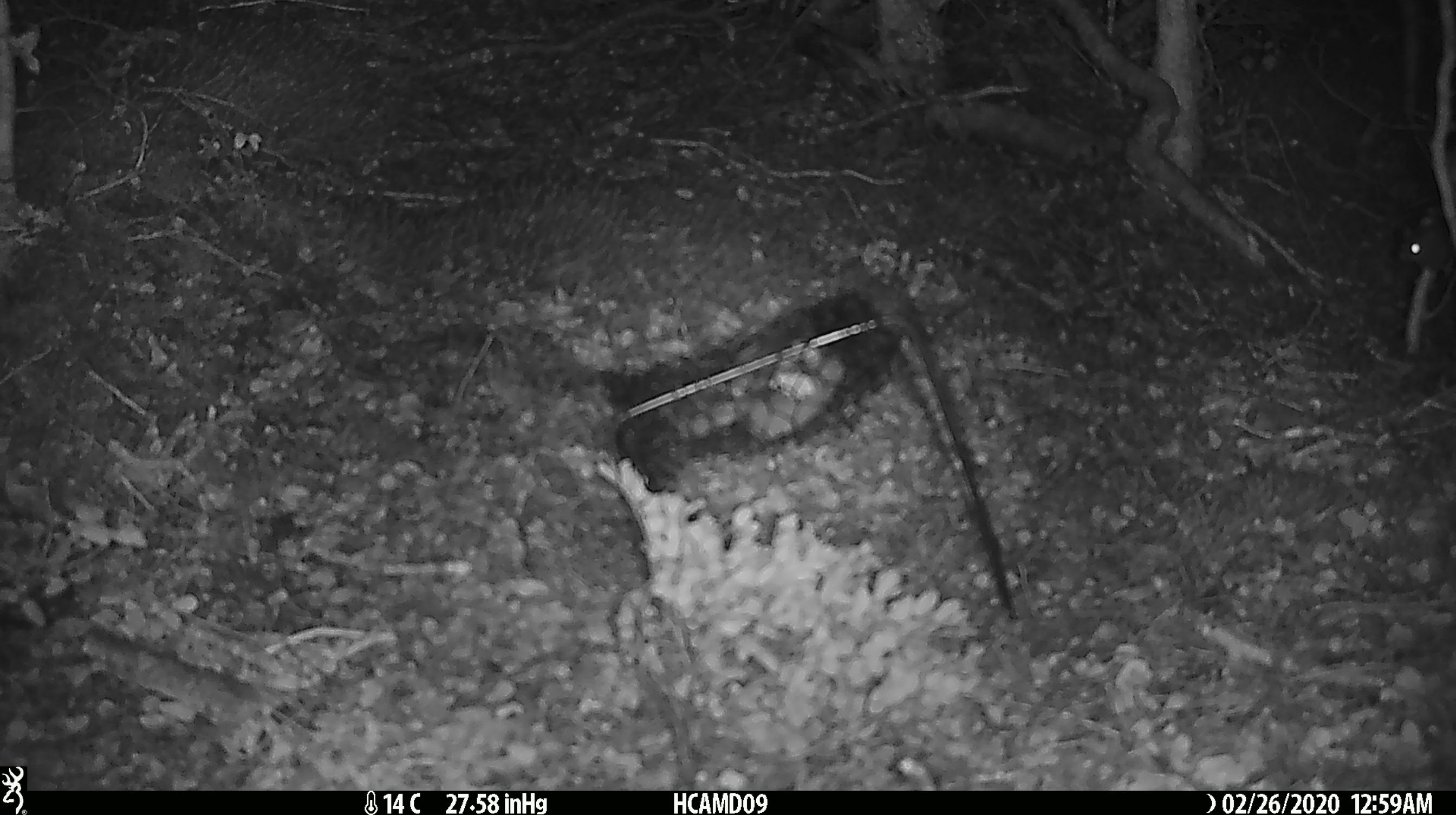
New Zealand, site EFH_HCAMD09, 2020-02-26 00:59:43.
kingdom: Animalia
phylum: Chordata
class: Mammalia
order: Rodentia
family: Muridae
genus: Mus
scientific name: Mus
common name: mouse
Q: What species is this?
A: Mouse (Mus).